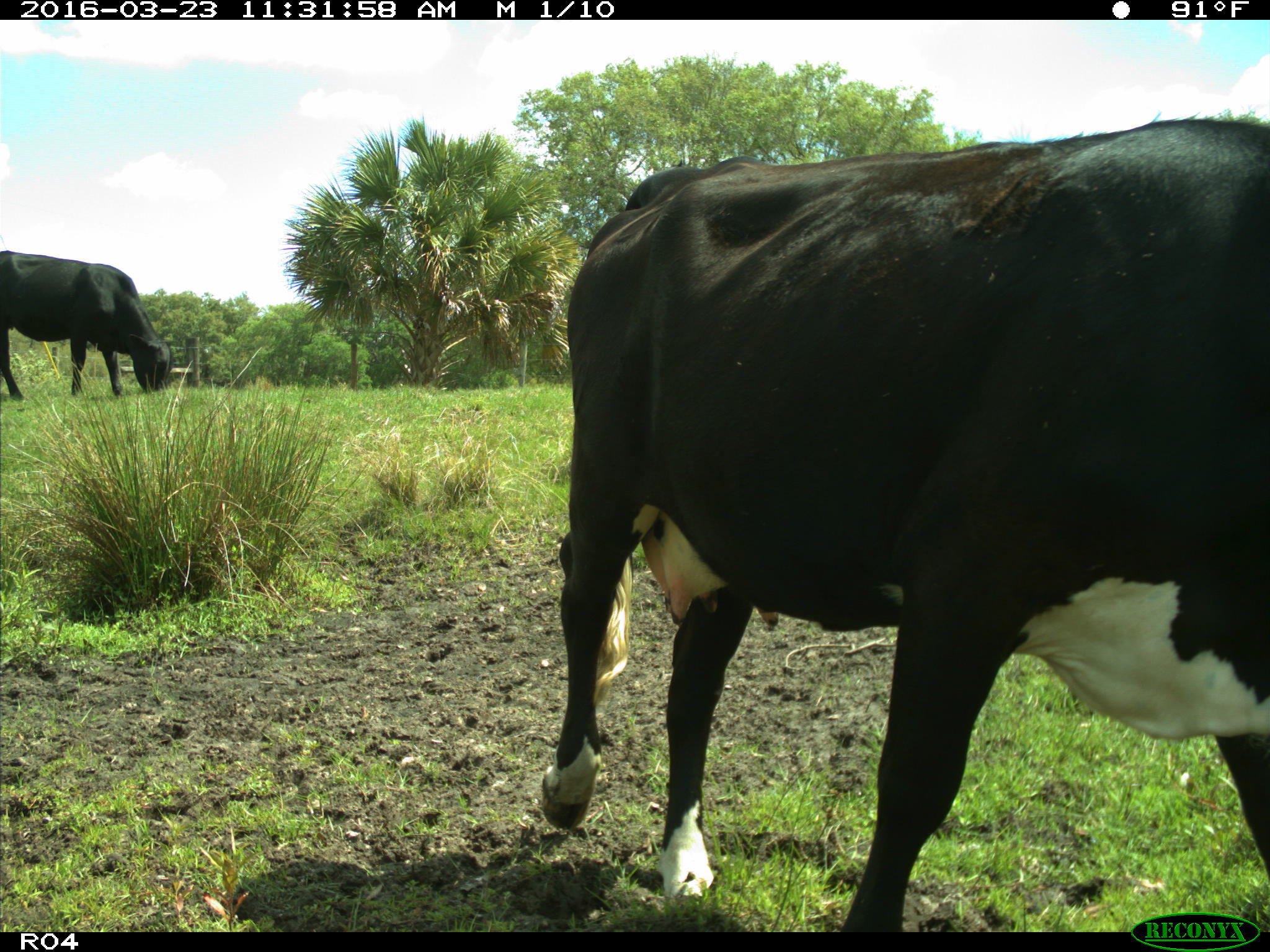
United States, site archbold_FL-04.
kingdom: Animalia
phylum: Chordata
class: Mammalia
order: Artiodactyla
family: Bovidae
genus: Bos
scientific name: Bos taurus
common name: domestic cow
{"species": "Bos taurus (domestic cow)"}